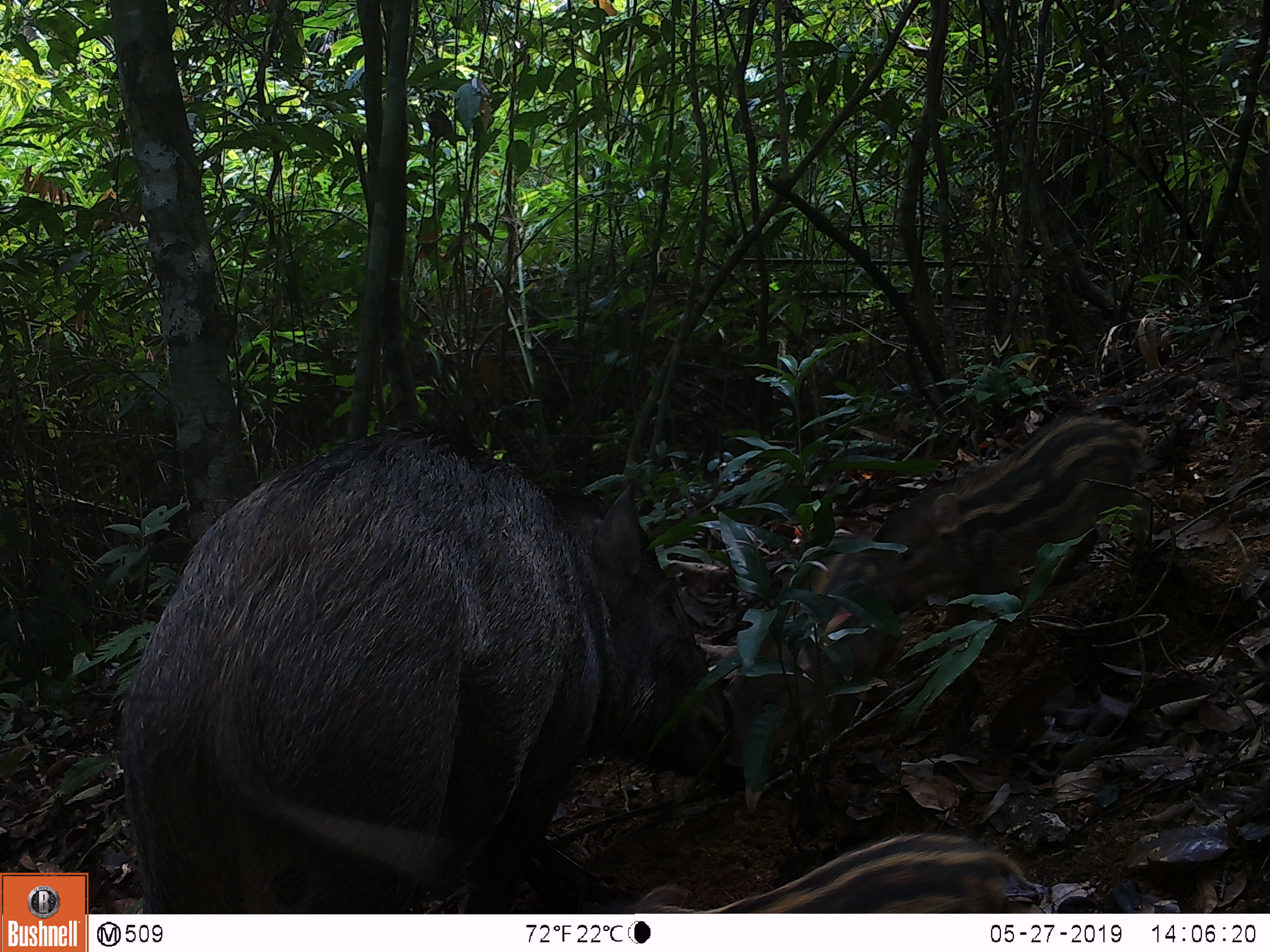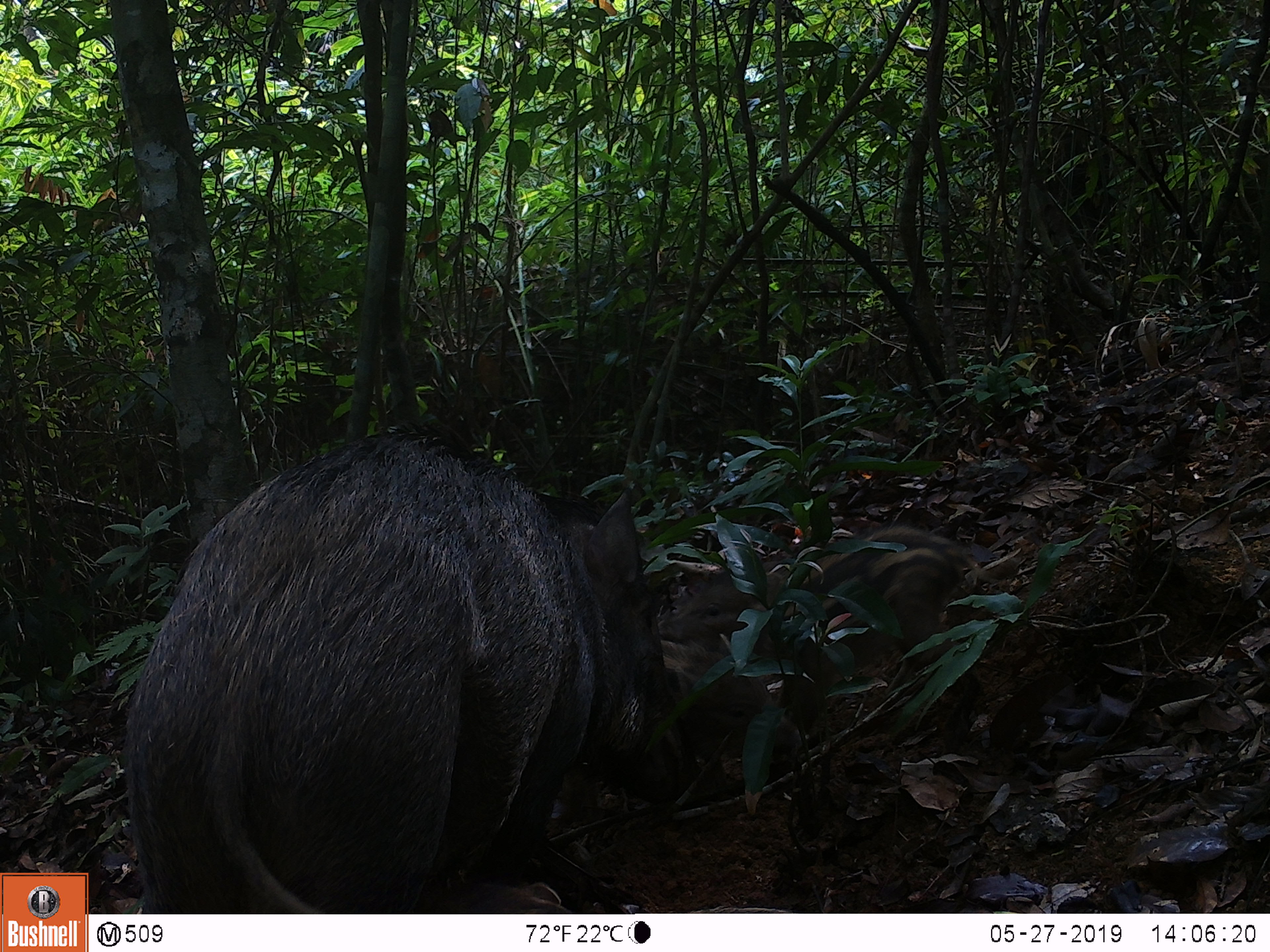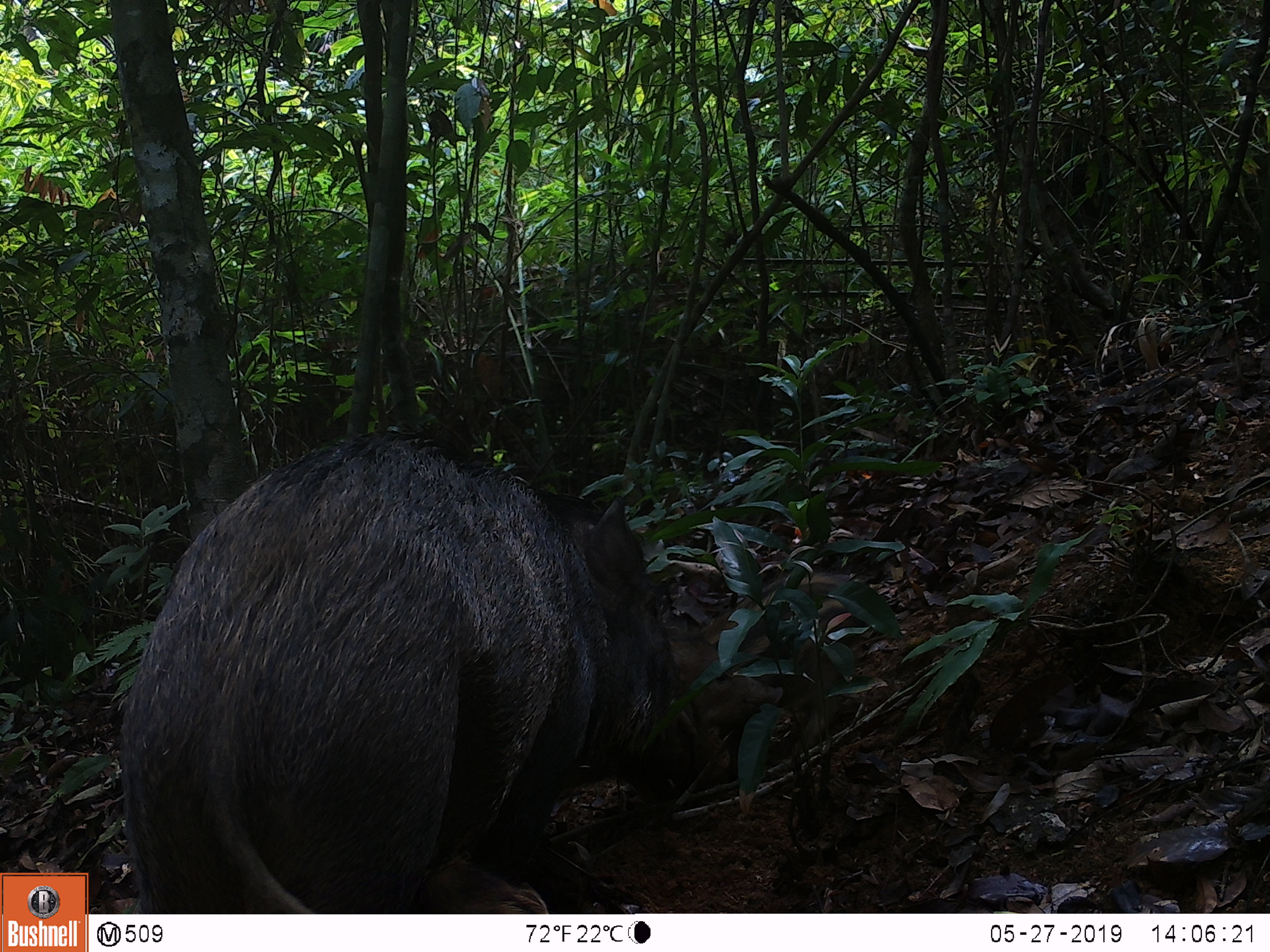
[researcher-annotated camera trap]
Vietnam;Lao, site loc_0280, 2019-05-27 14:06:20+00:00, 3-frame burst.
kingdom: Animalia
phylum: Chordata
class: Mammalia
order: Artiodactyla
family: Suidae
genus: Sus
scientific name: Sus scrofa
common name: eurasian wild pig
Eurasian wild pig (Sus scrofa). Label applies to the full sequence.